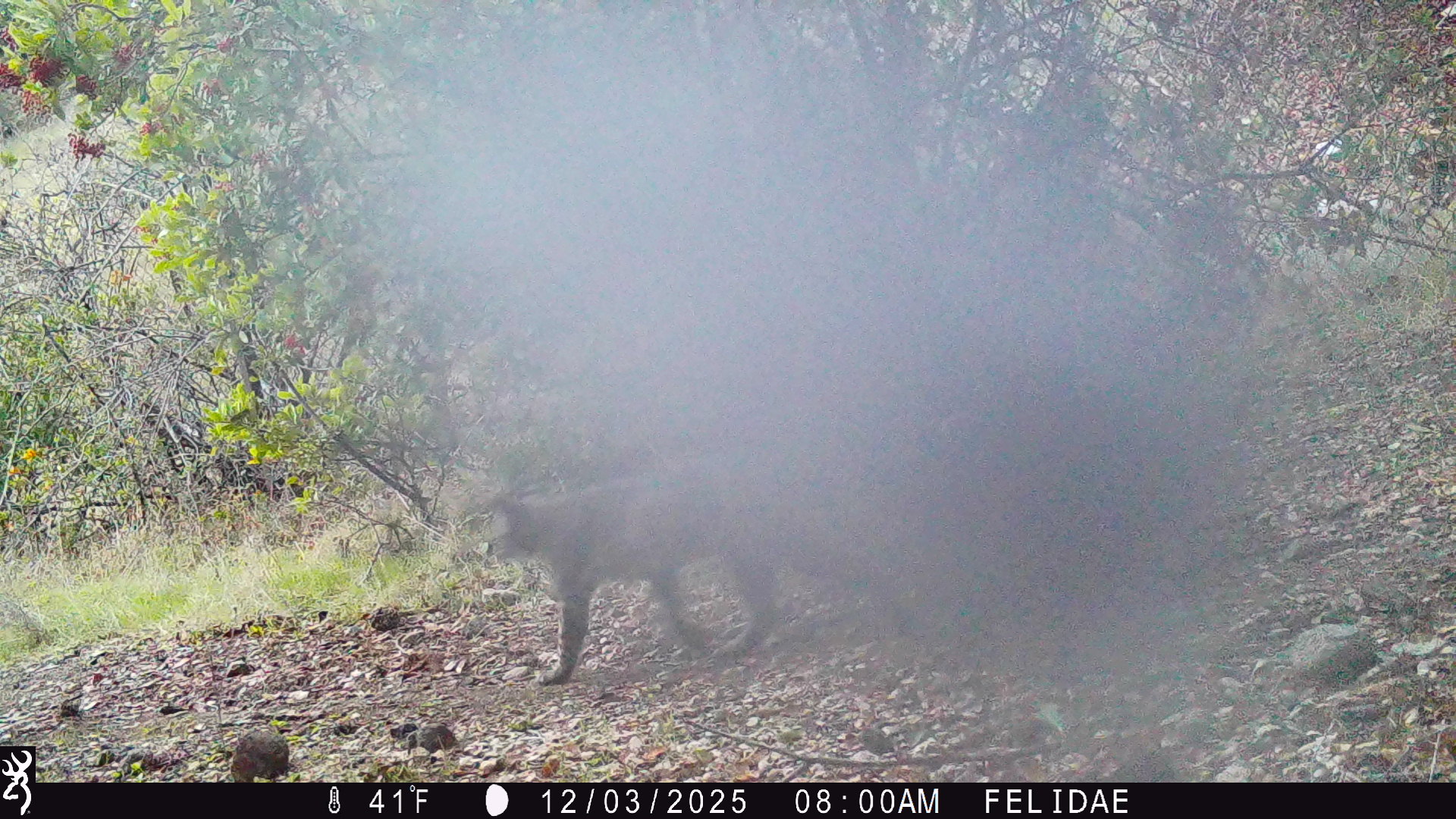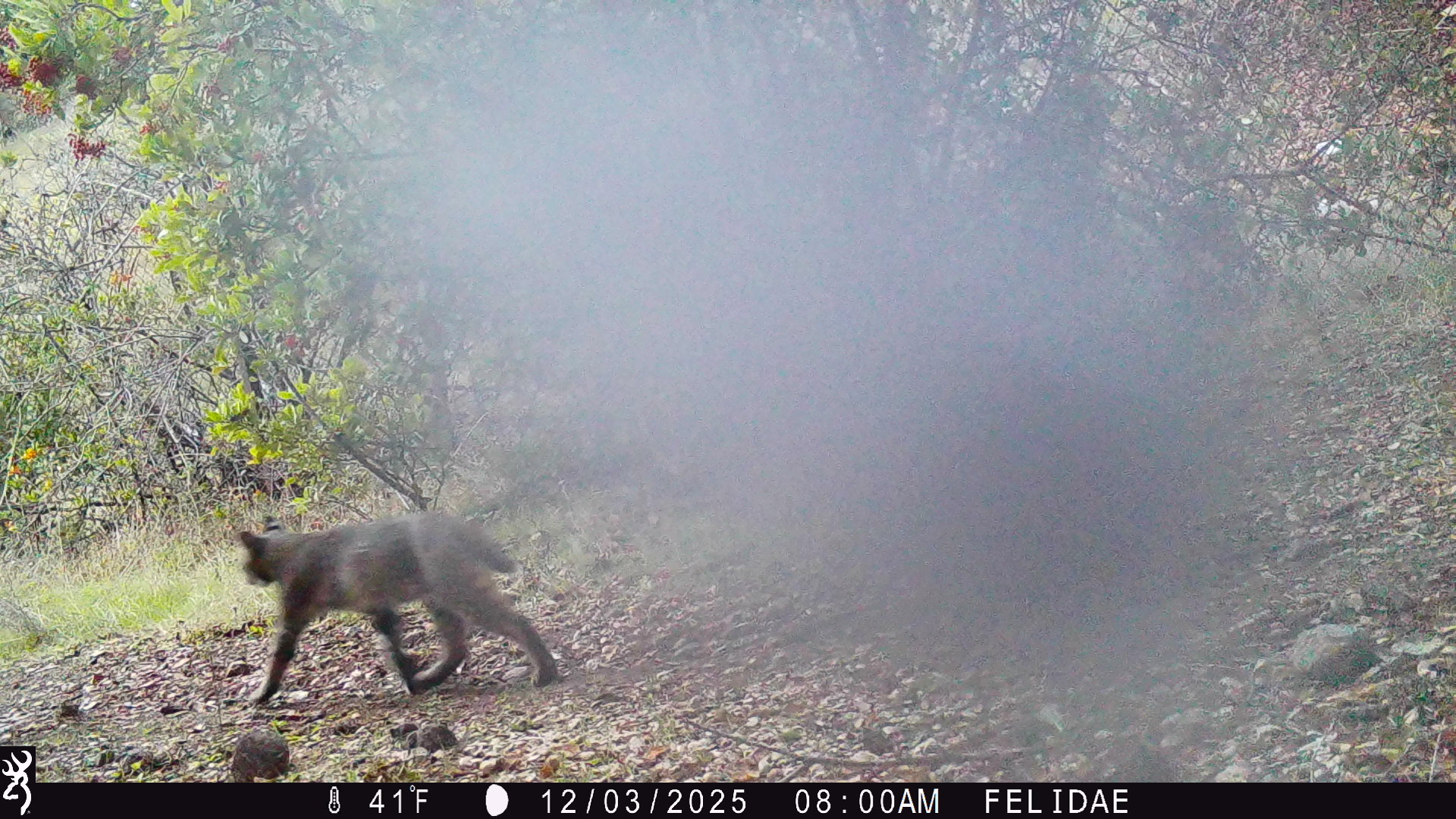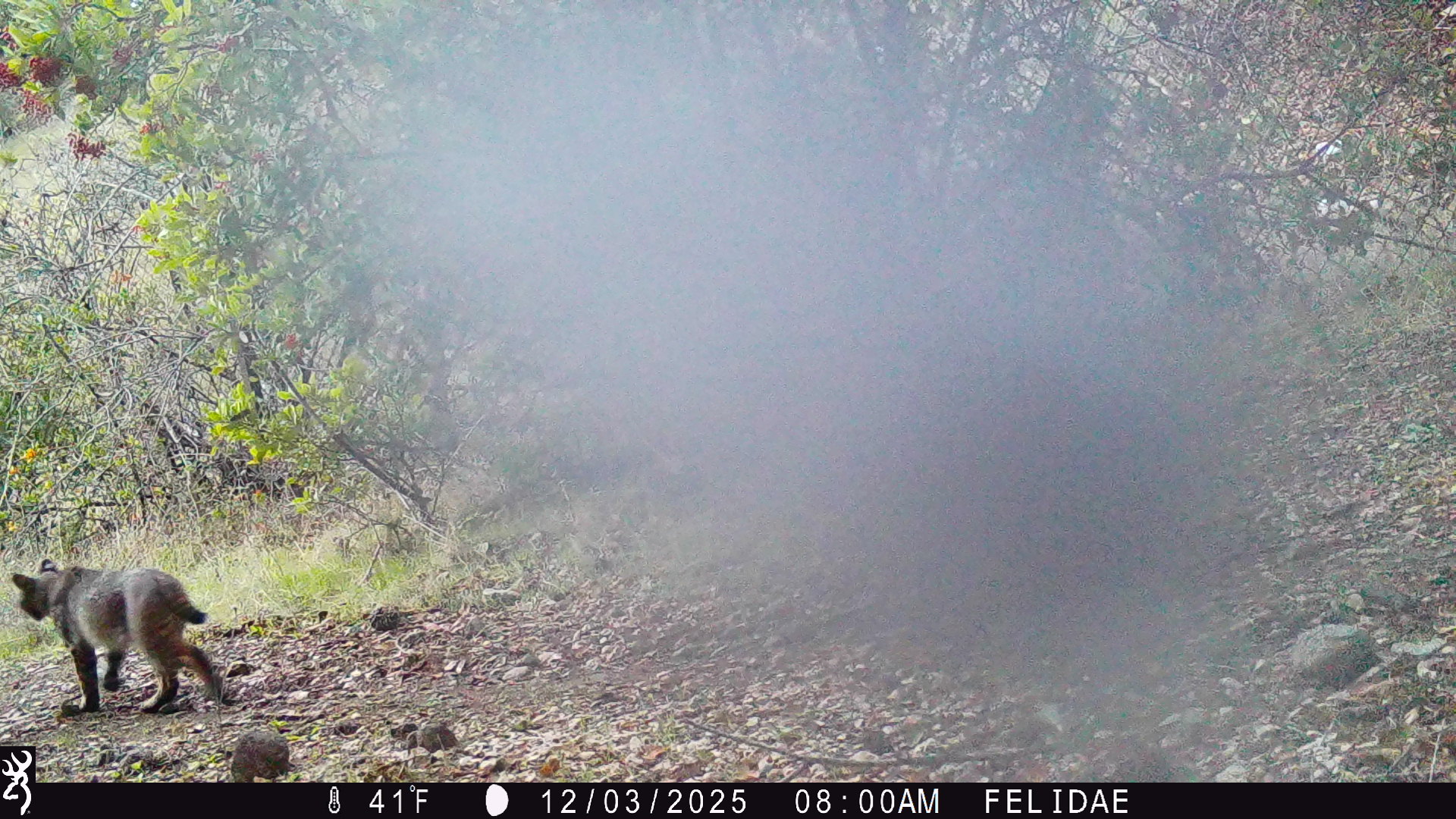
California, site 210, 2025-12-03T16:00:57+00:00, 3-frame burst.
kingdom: Animalia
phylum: Chordata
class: Mammalia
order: Carnivora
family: Felidae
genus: Lynx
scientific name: Lynx rufus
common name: bobcat